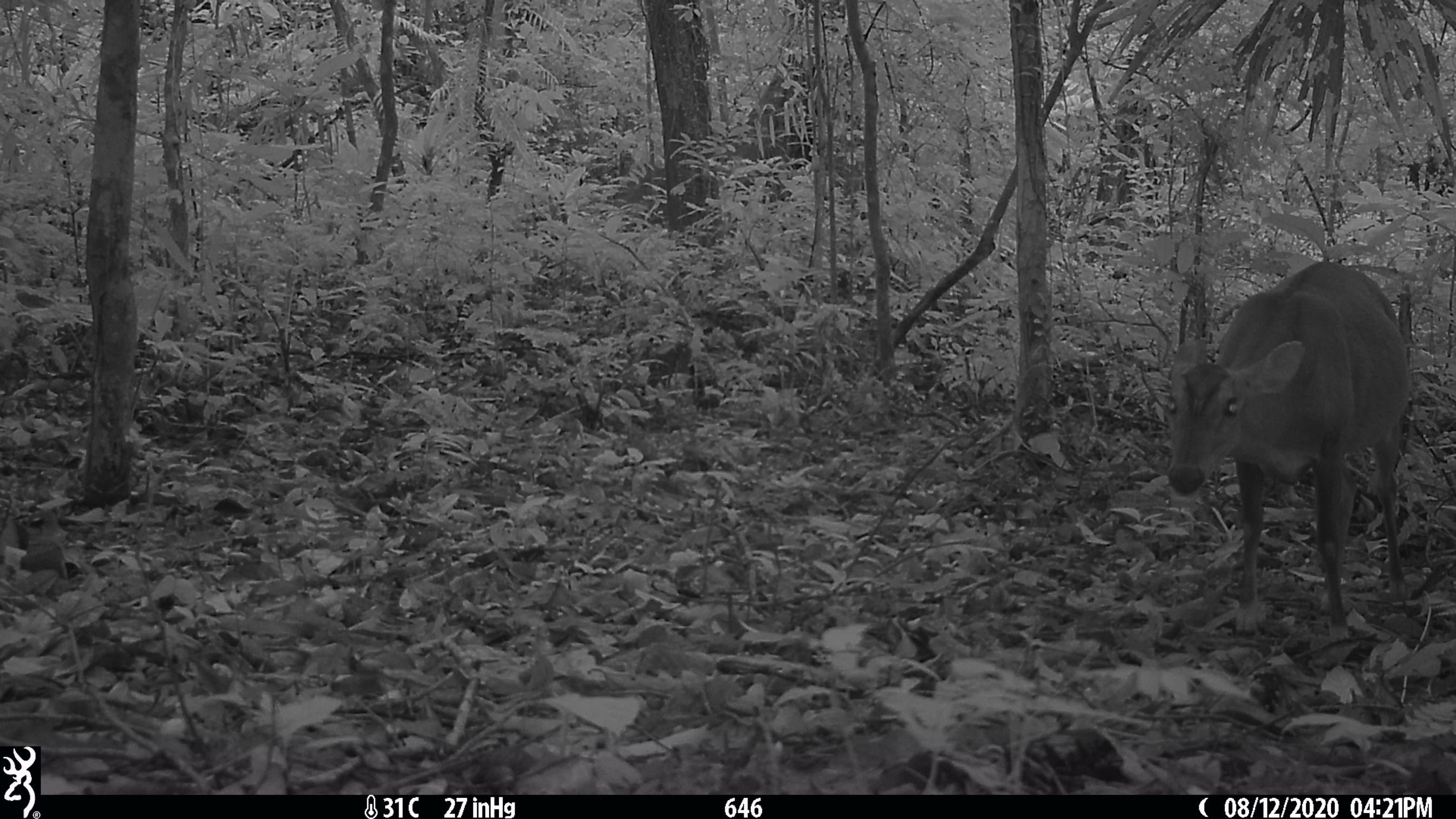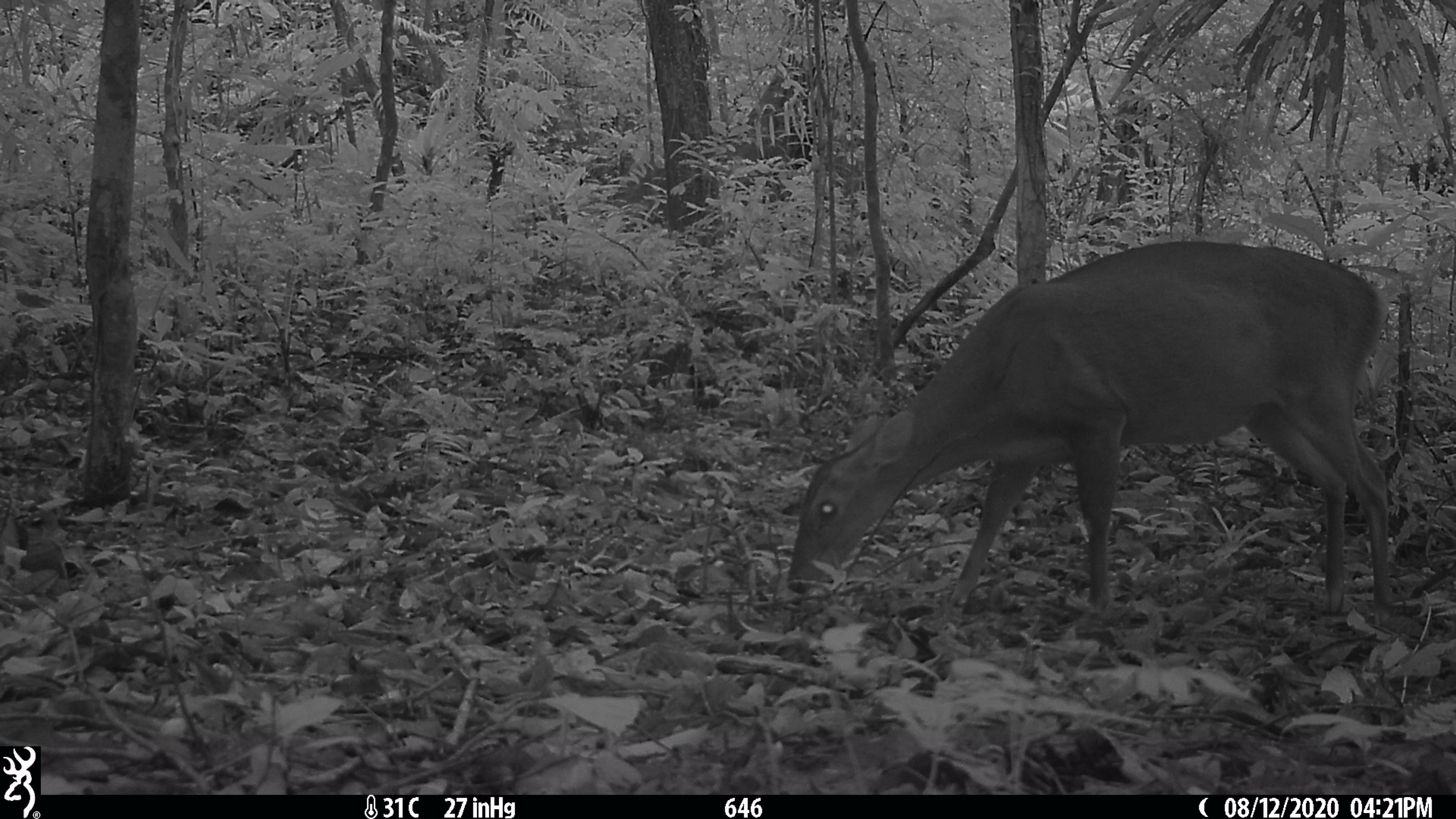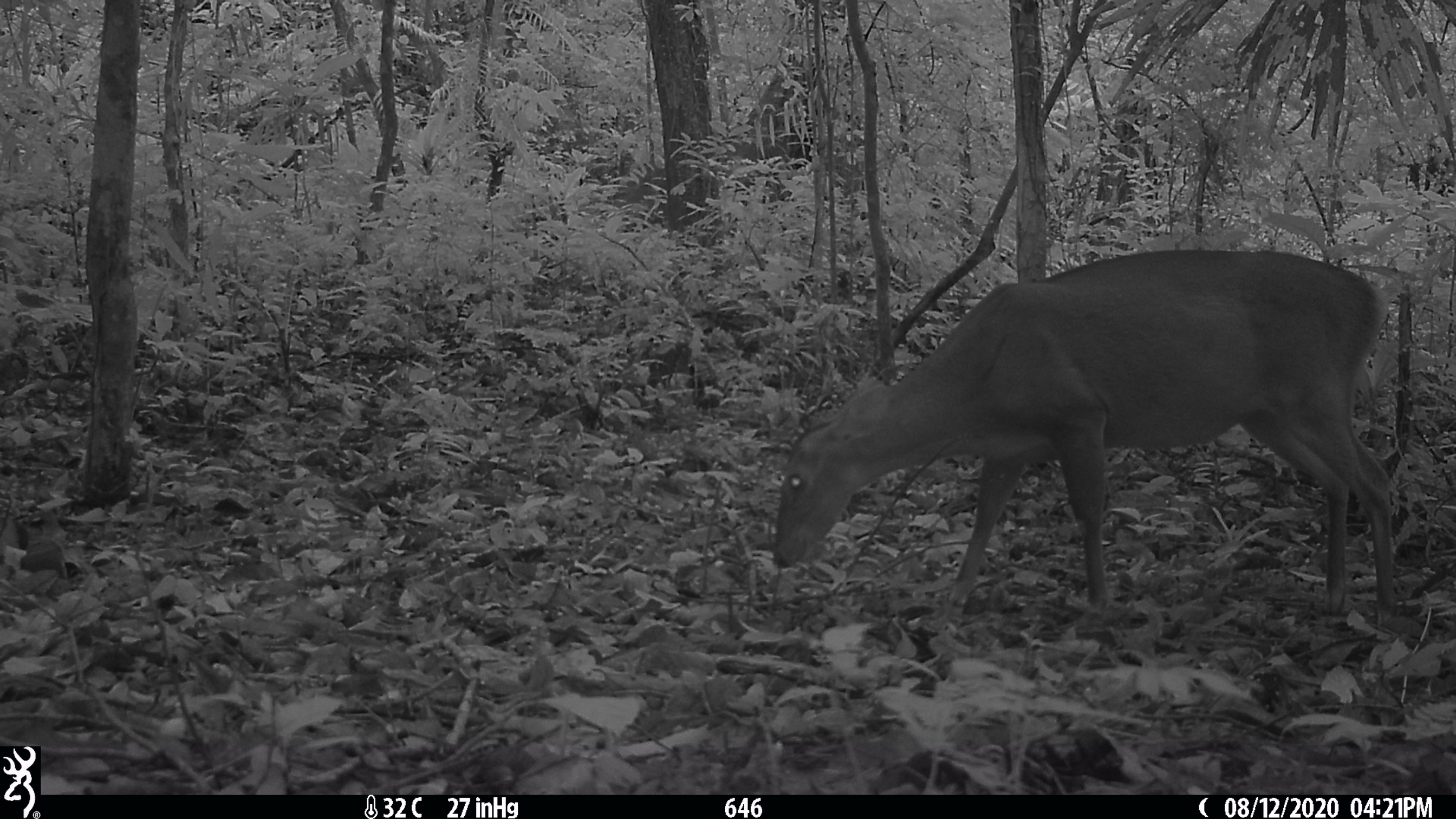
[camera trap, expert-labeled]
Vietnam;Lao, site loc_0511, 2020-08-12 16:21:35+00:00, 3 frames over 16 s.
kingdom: Animalia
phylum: Chordata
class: Mammalia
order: Artiodactyla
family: Cervidae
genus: Muntiacus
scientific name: Muntiacus vuquangensis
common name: large-antlered muntjac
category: large antlered muntjac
Large antlered muntjac (large-antlered muntjac) (Muntiacus vuquangensis). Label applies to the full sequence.